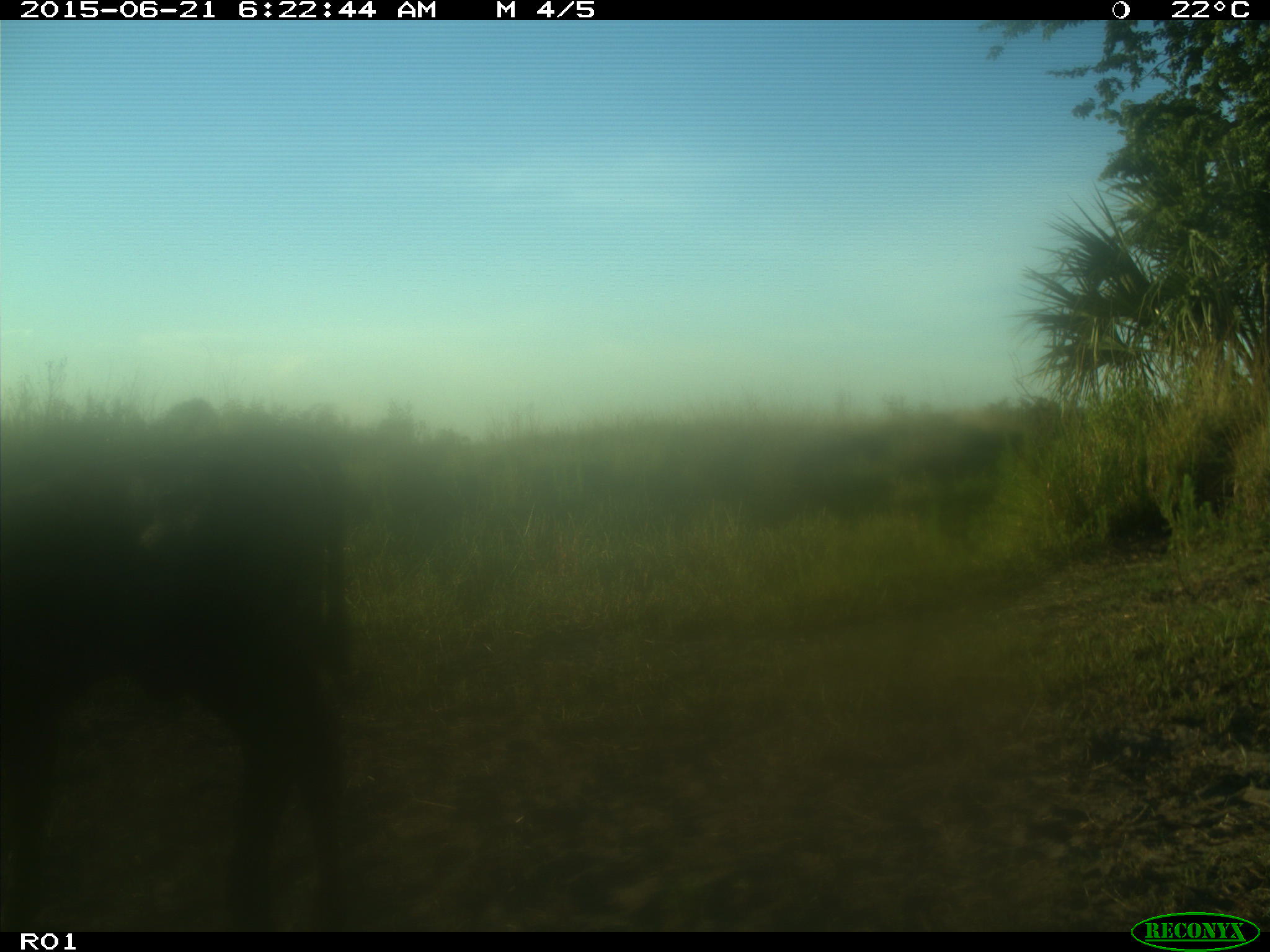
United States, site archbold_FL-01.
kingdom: Animalia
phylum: Chordata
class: Mammalia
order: Artiodactyla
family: Bovidae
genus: Bos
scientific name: Bos taurus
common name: domestic cow